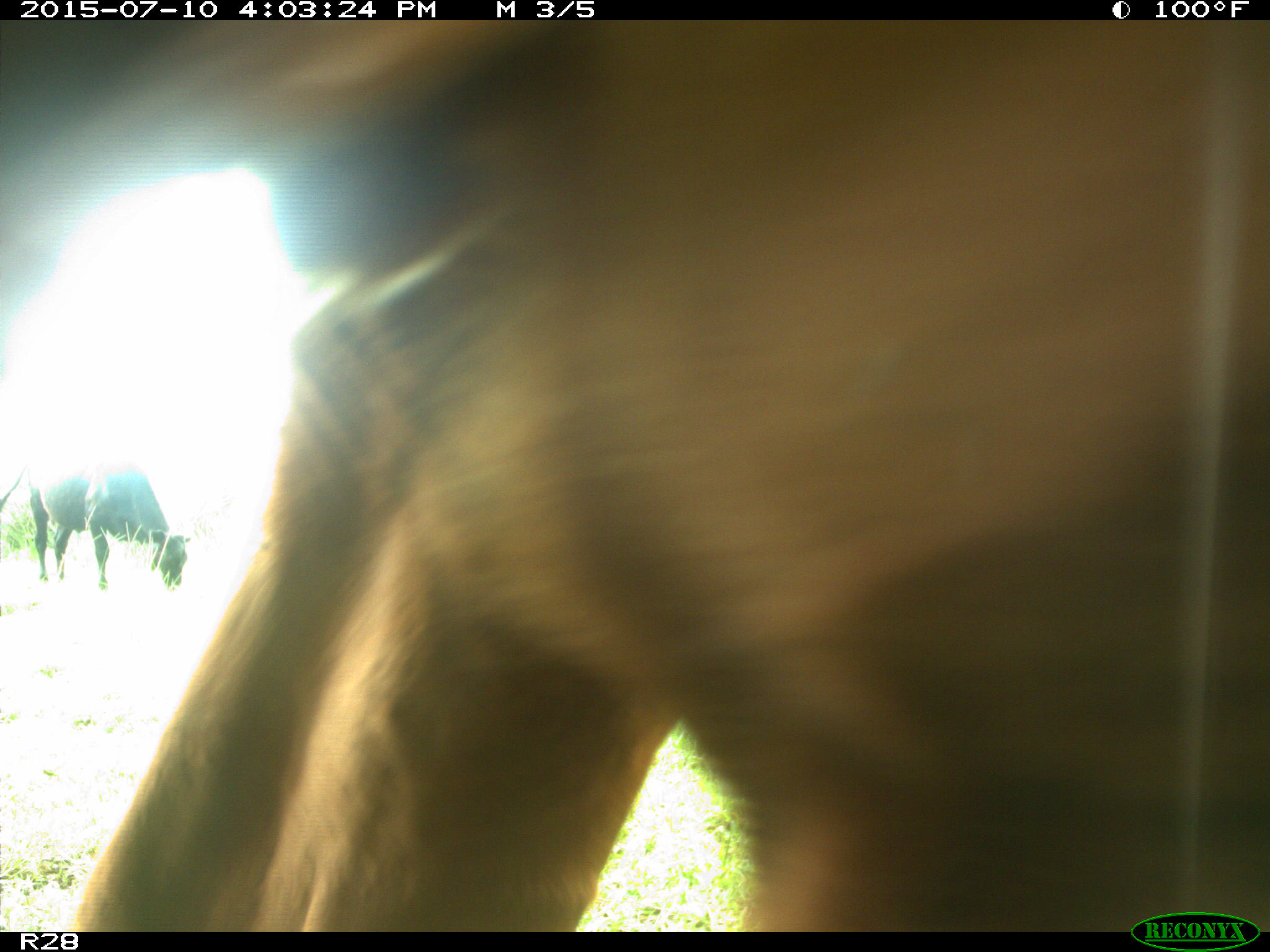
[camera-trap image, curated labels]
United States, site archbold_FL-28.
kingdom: Animalia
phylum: Chordata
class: Mammalia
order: Artiodactyla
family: Bovidae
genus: Bos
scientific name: Bos taurus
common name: domestic cow